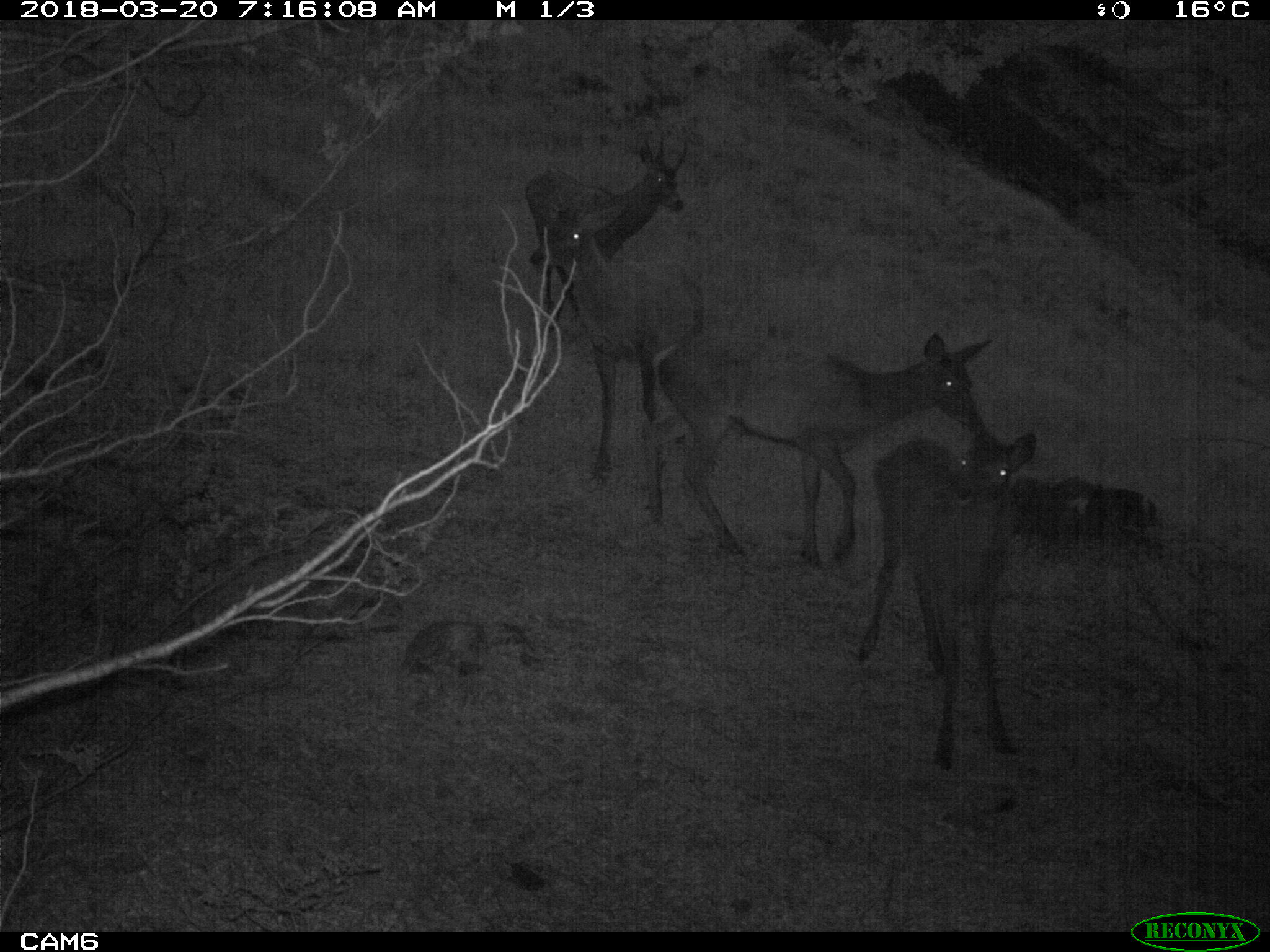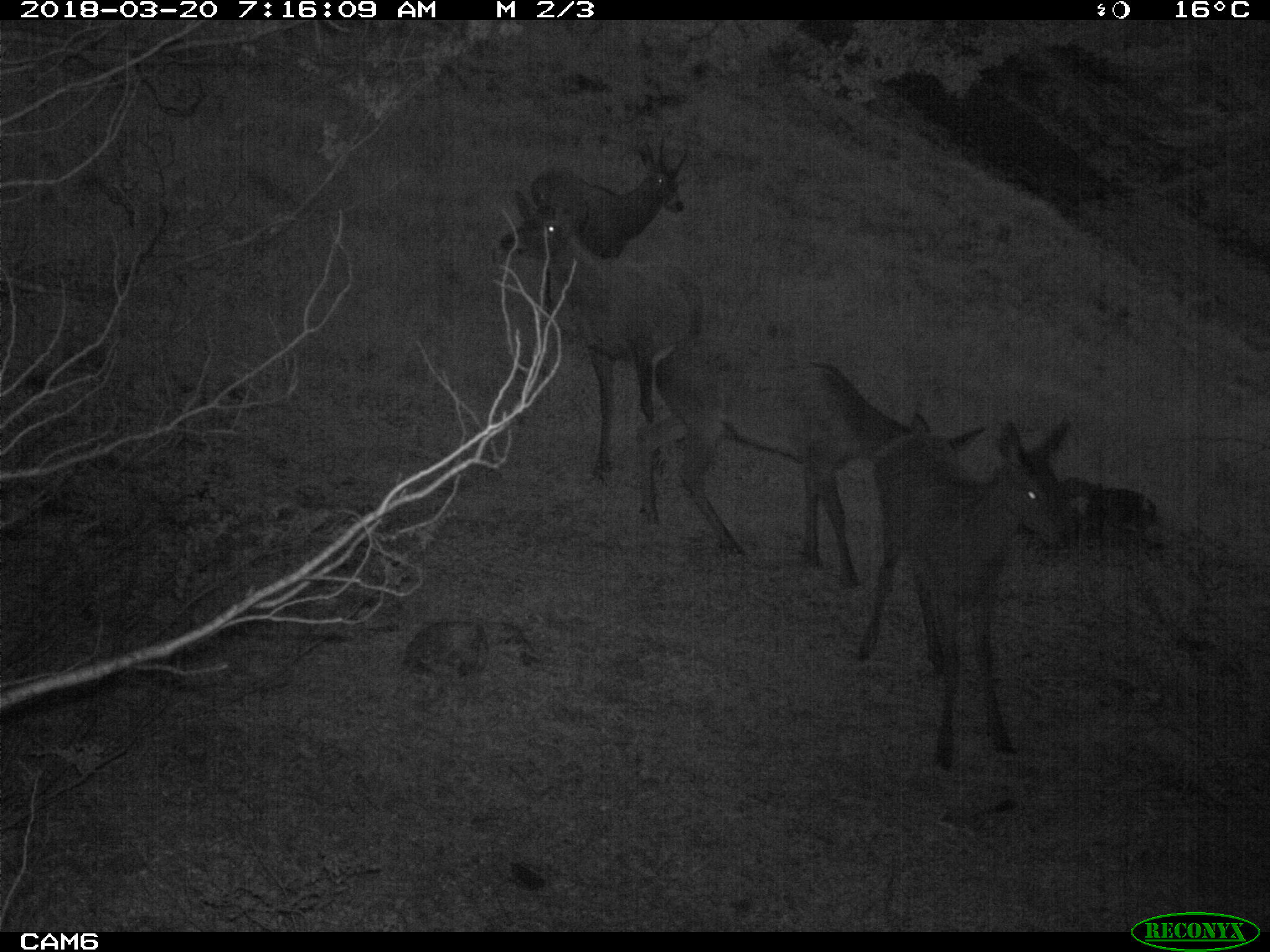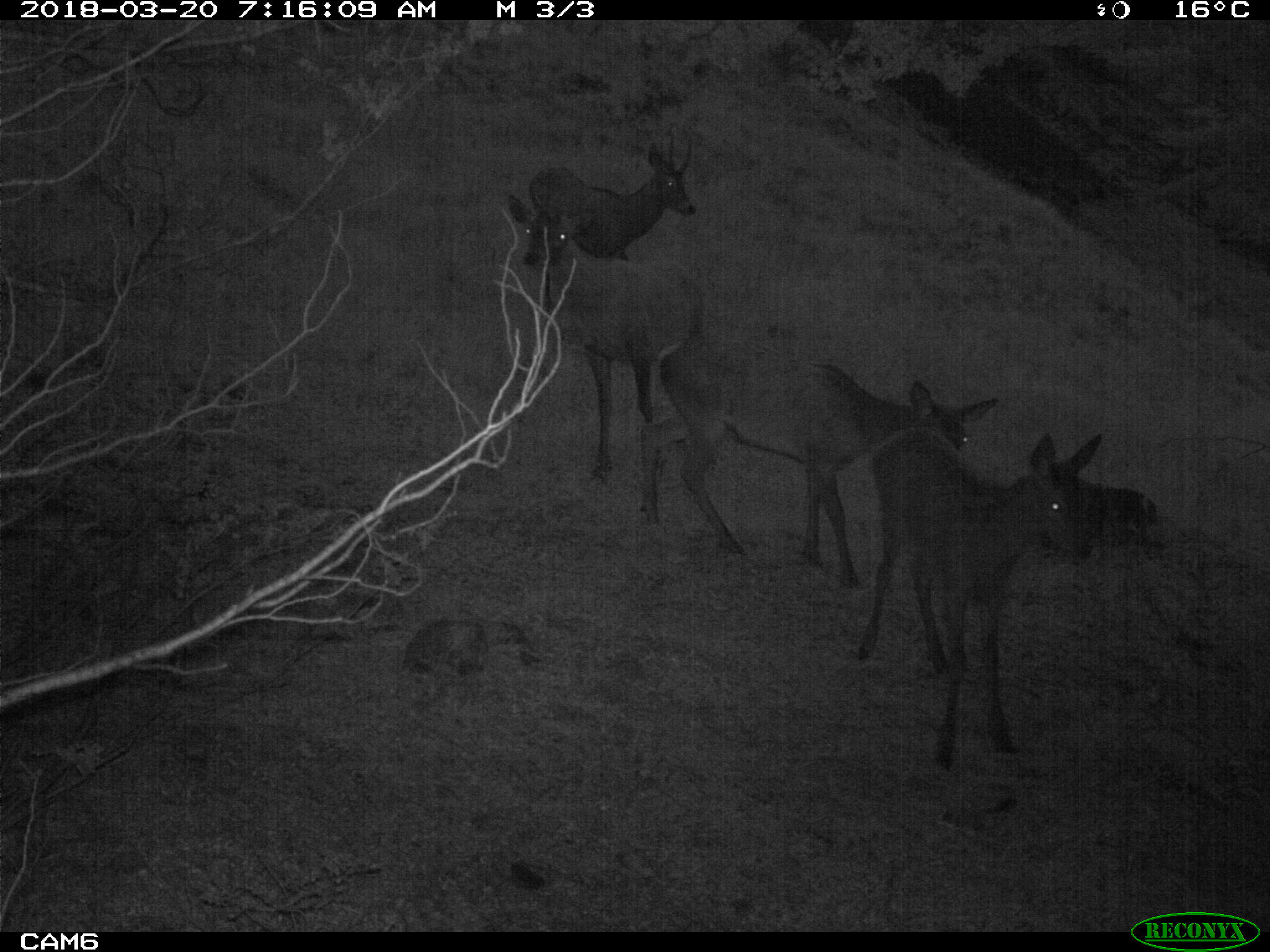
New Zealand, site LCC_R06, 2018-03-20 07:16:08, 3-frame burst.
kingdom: Animalia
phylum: Chordata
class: Mammalia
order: Artiodactyla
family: Cervidae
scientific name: Cervidae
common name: deer